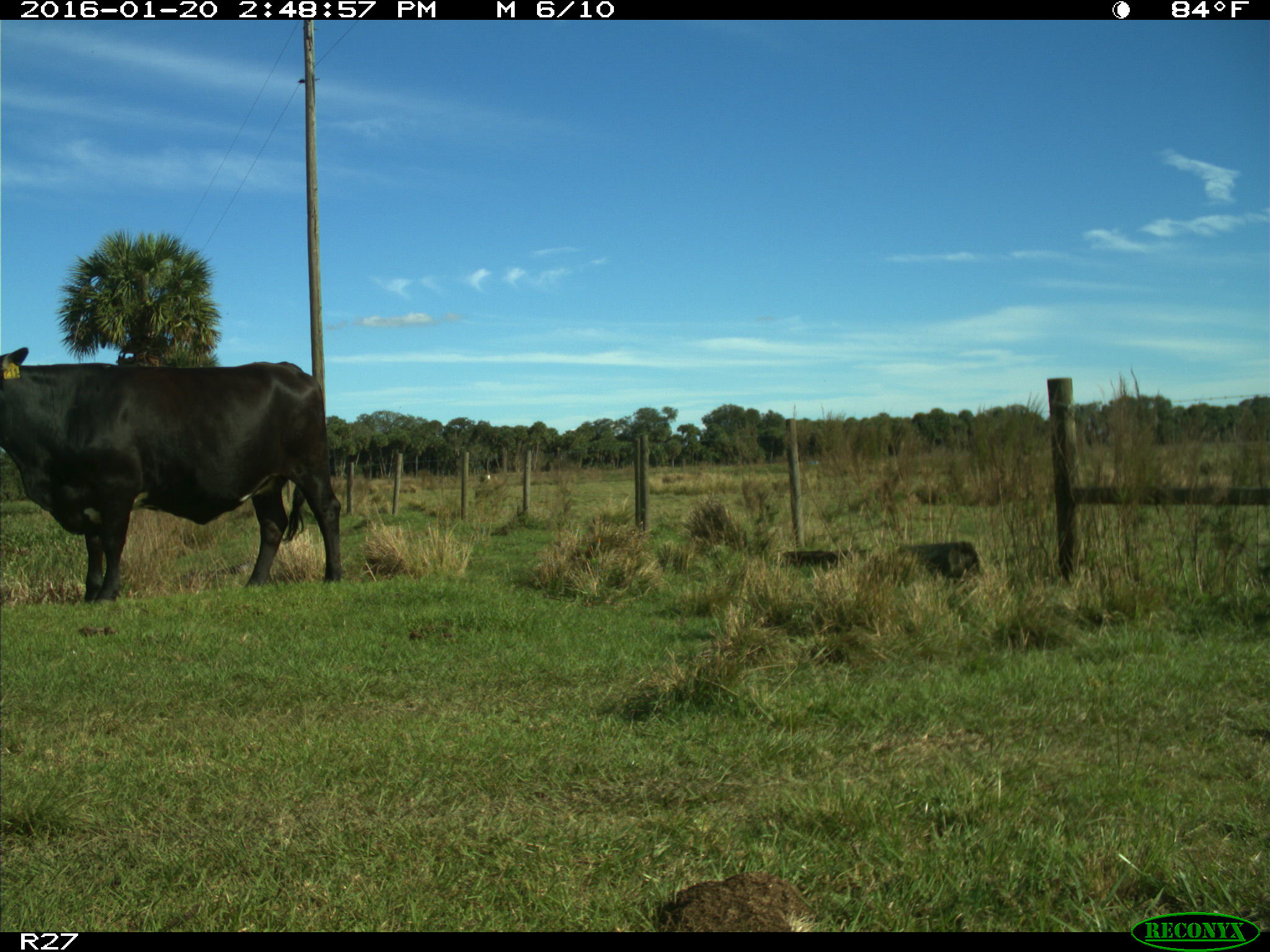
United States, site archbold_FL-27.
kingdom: Animalia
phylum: Chordata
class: Mammalia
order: Artiodactyla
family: Bovidae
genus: Bos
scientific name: Bos taurus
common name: domestic cow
Bos taurus (domestic cow).